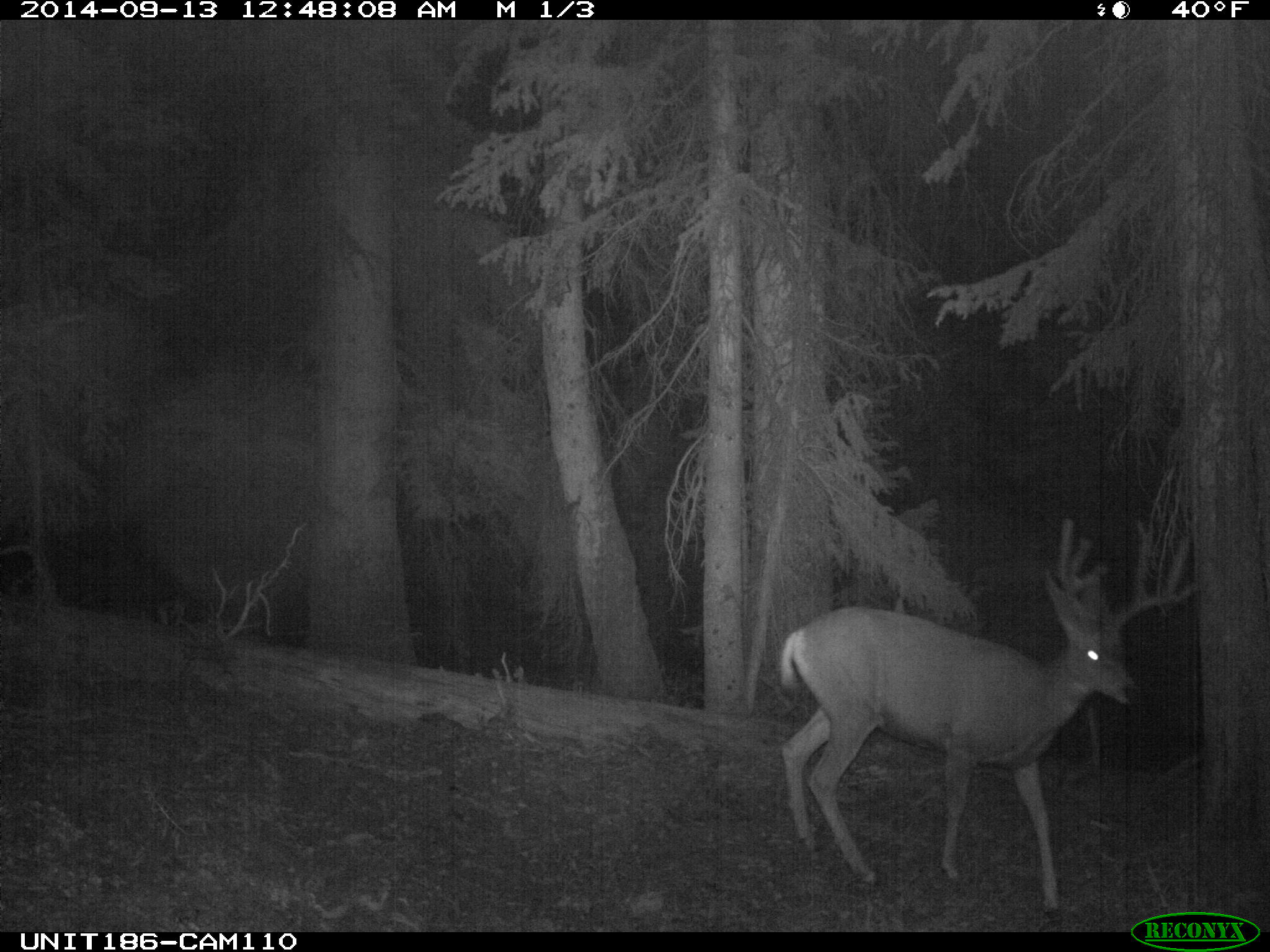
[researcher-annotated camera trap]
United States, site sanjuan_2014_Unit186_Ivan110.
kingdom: Animalia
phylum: Chordata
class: Mammalia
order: Artiodactyla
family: Cervidae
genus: Odocoileus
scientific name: Odocoileus hemionus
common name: mule deer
Odocoileus hemionus (mule deer).